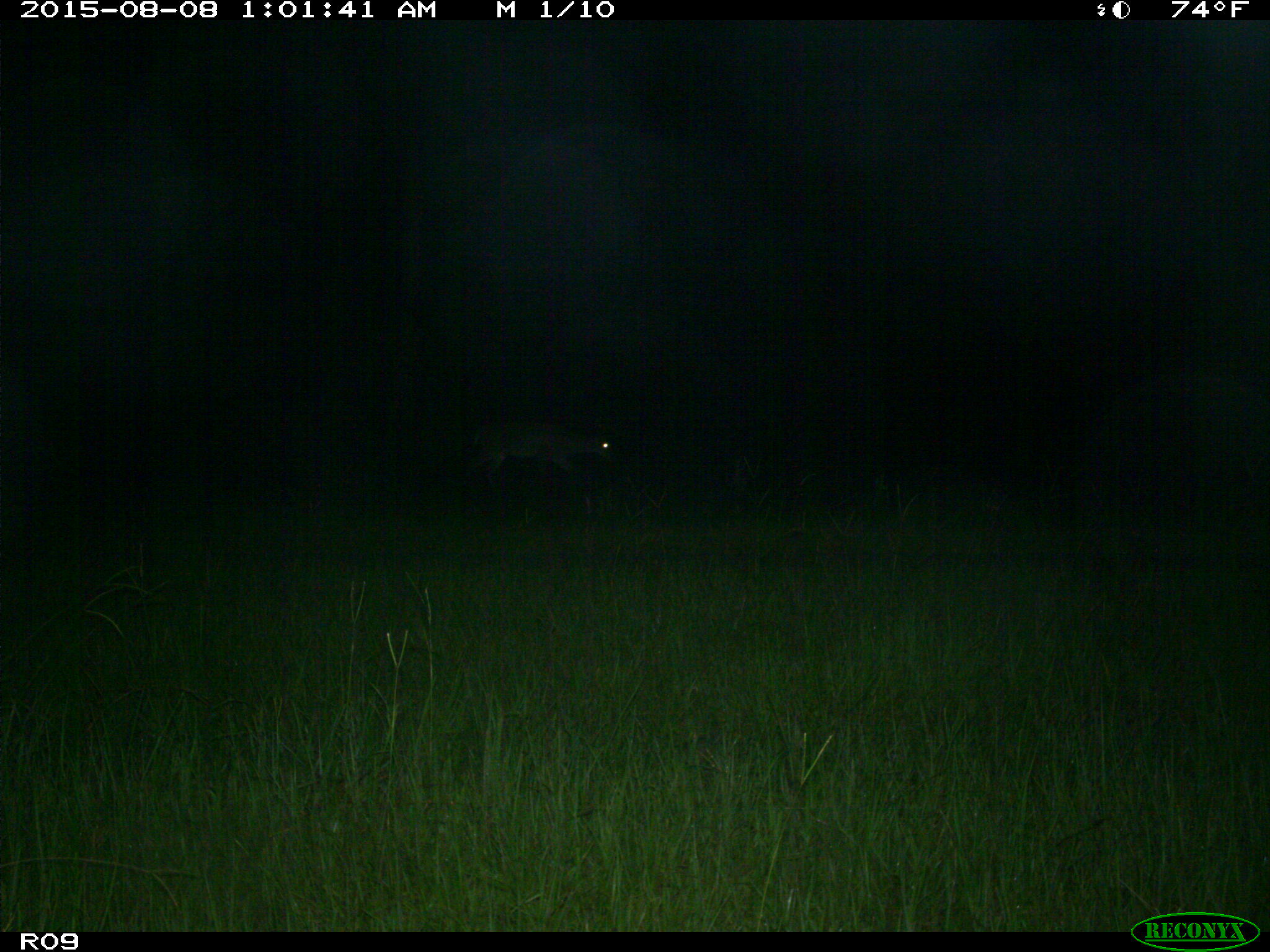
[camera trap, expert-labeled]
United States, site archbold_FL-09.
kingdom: Animalia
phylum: Chordata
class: Mammalia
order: Artiodactyla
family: Cervidae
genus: Odocoileus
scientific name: Odocoileus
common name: deer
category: unidentified deer